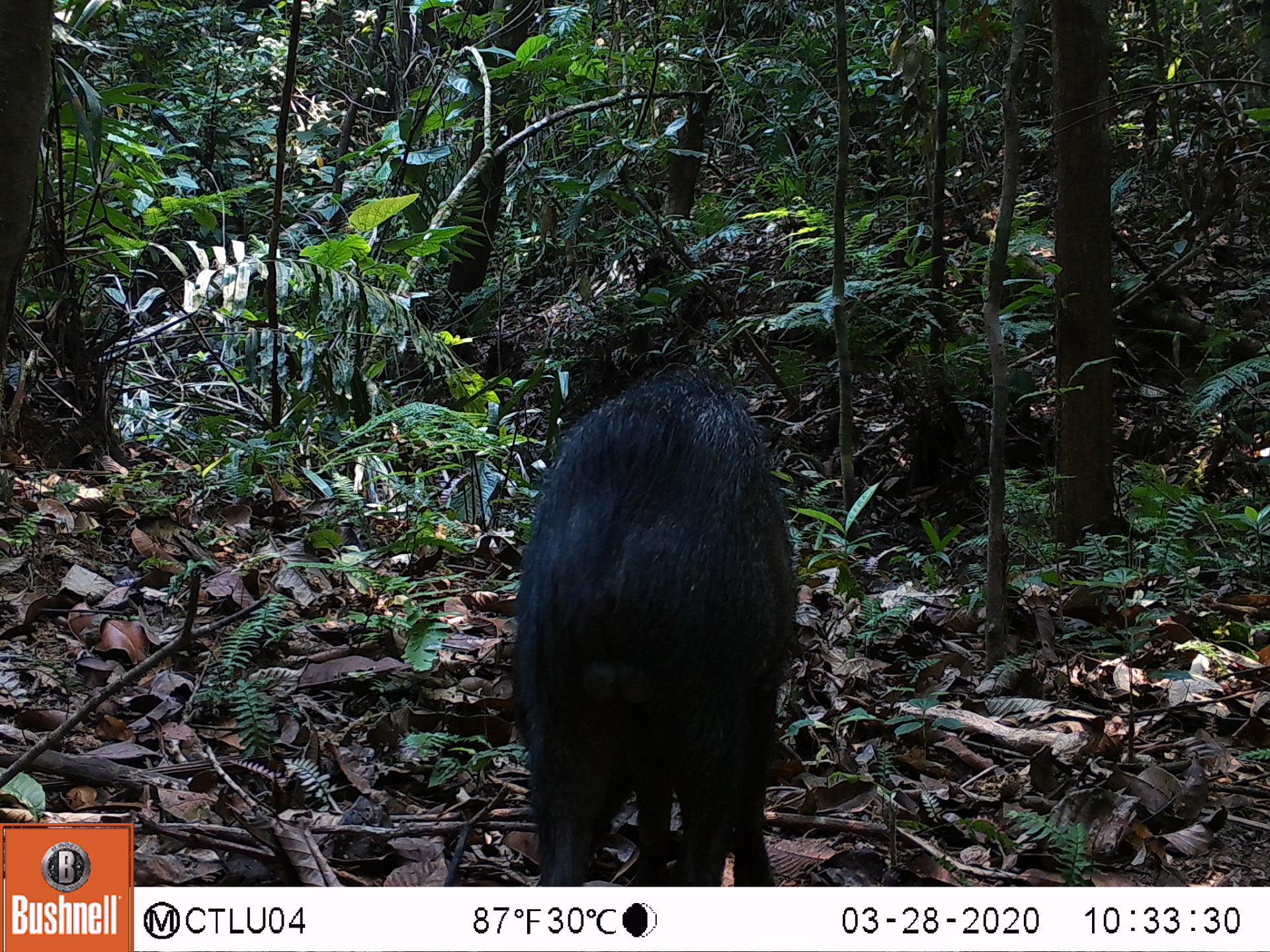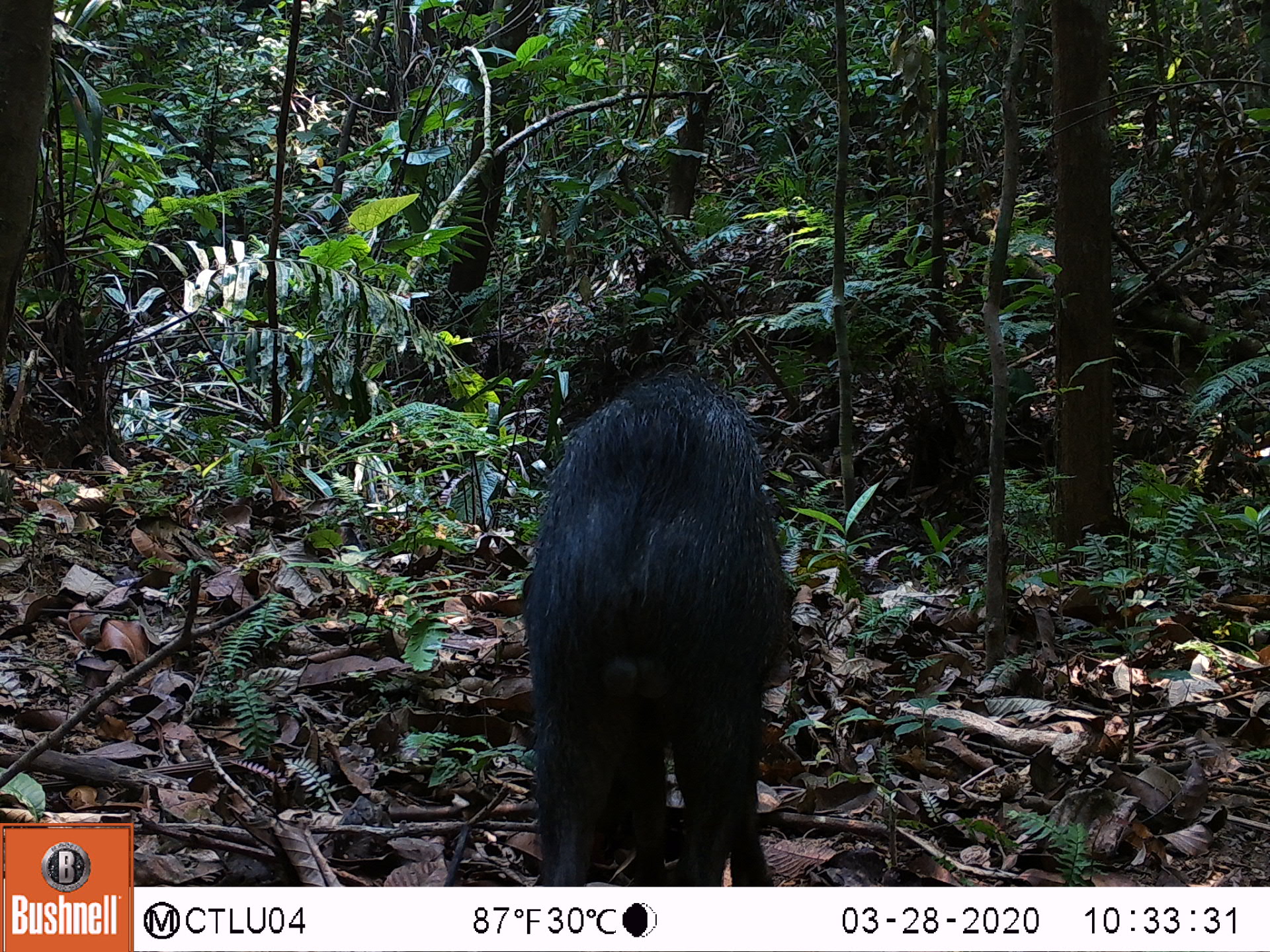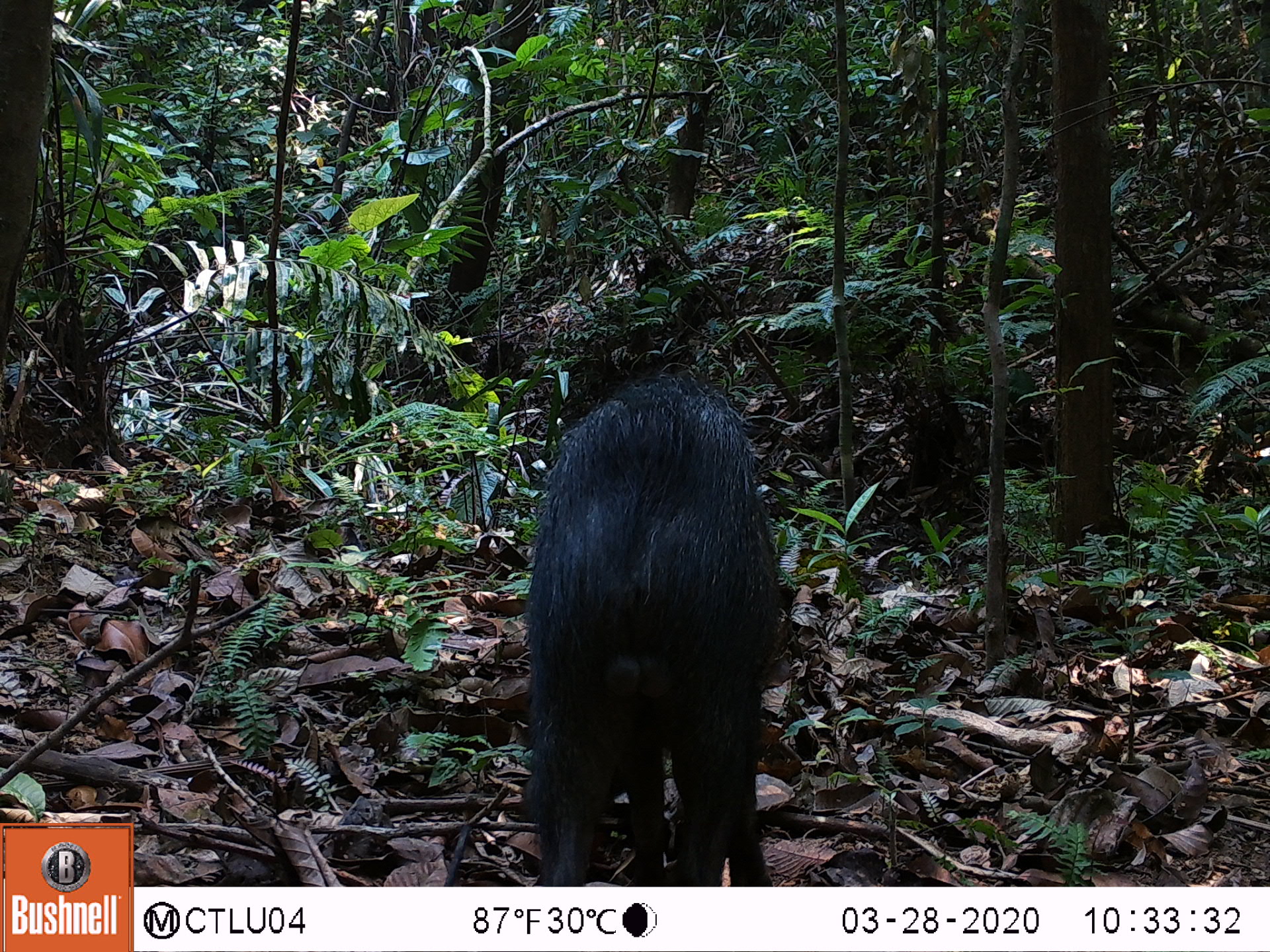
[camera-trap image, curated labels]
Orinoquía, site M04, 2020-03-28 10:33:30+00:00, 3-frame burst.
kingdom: Animalia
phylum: Chordata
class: Mammalia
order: Artiodactyla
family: Tayassuidae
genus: Pecari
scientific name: Pecari tajacu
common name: collared peccary